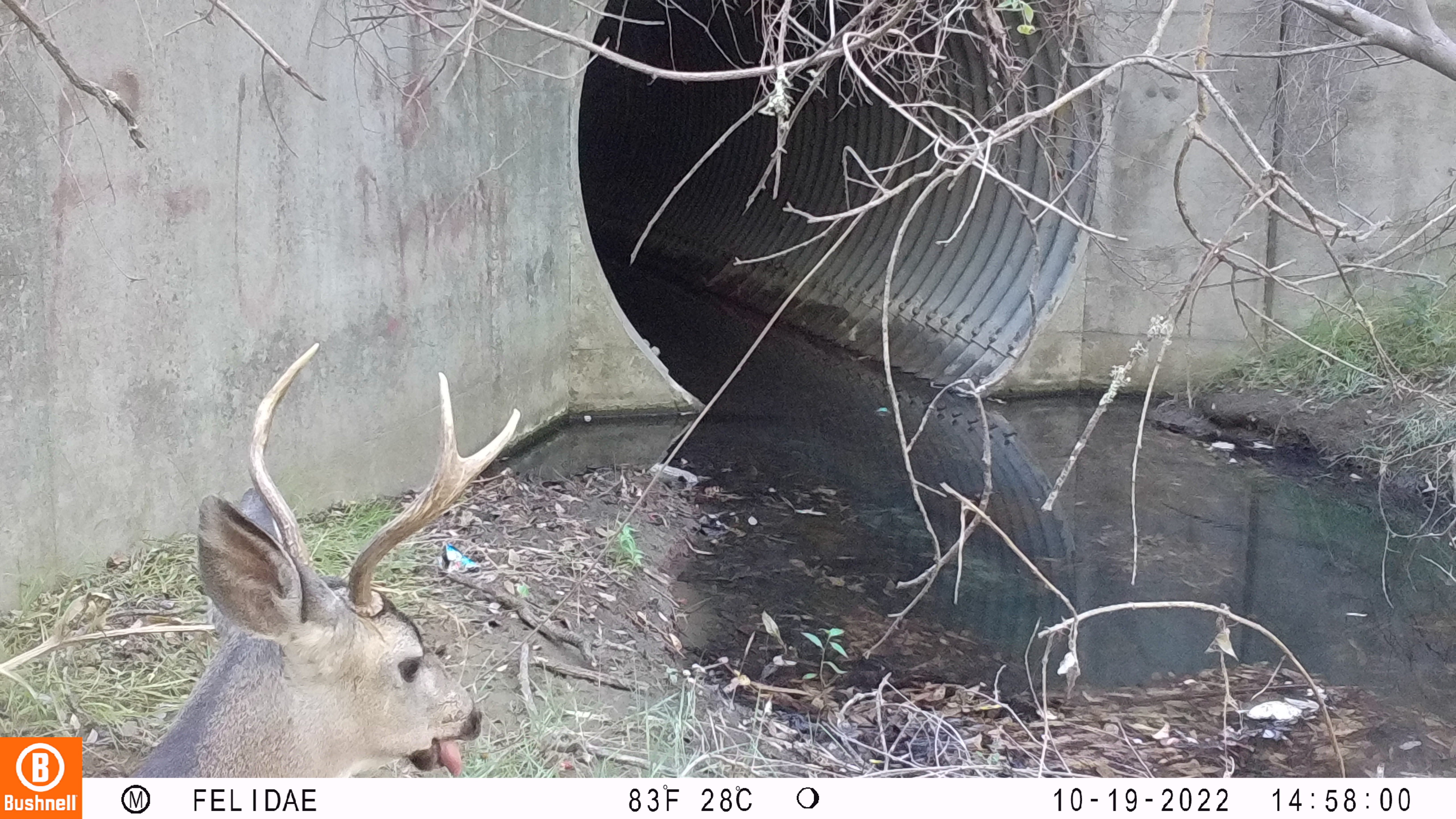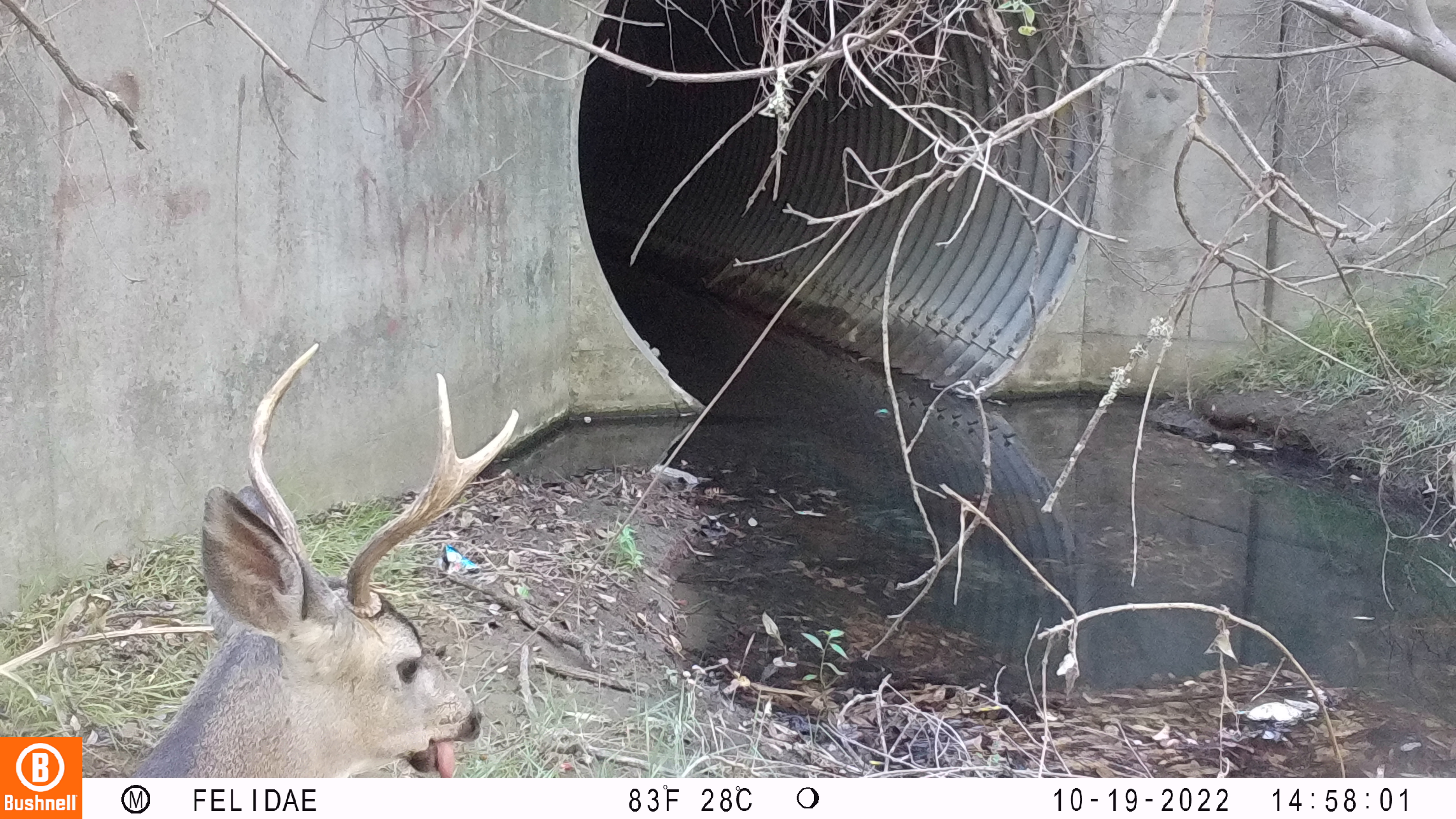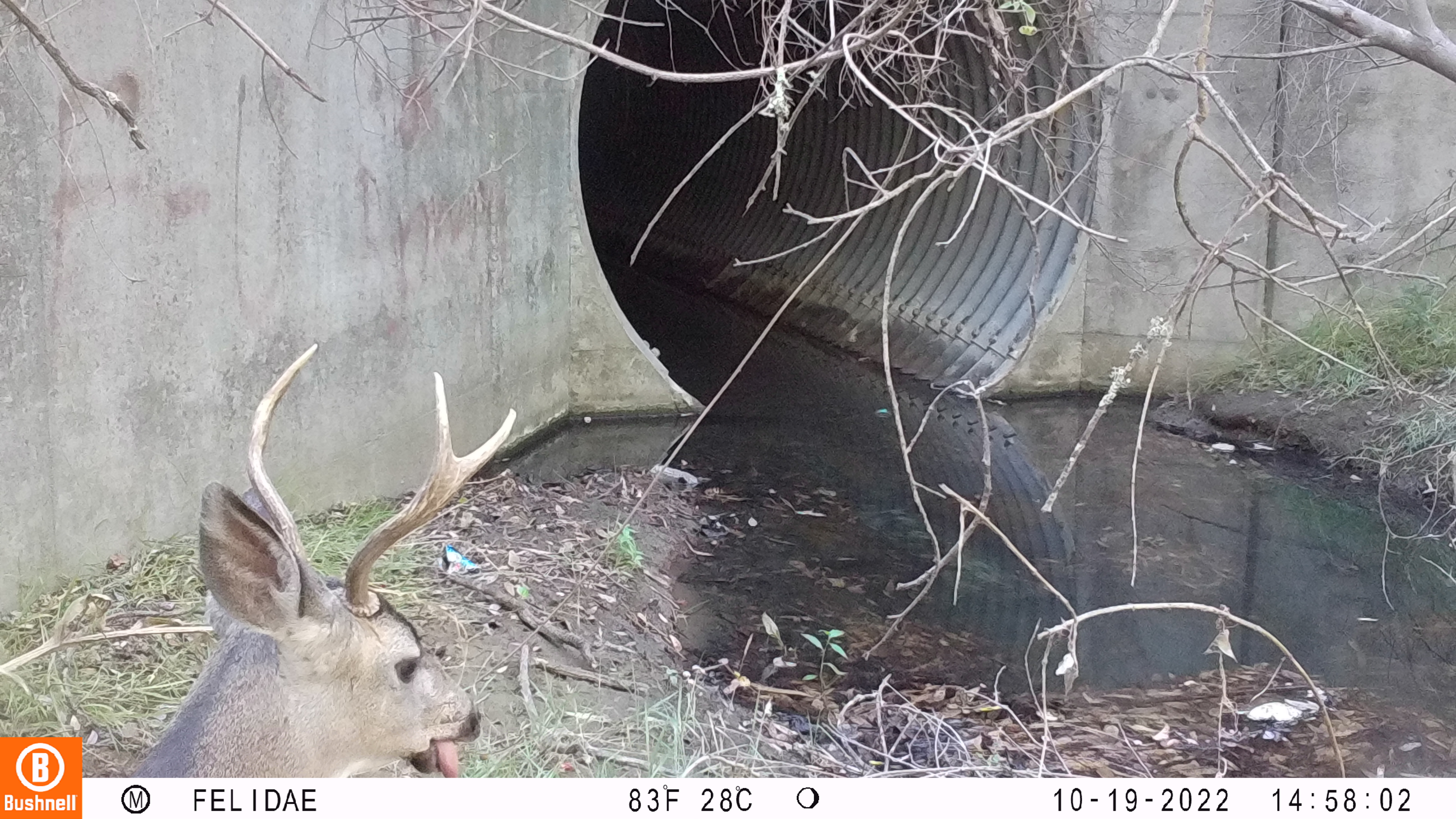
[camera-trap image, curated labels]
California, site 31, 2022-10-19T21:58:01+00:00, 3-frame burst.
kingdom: Animalia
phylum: Chordata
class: Mammalia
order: Artiodactyla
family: Cervidae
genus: Odocoileus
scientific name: Odocoileus hemionus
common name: mule deer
Mule deer (Odocoileus hemionus).